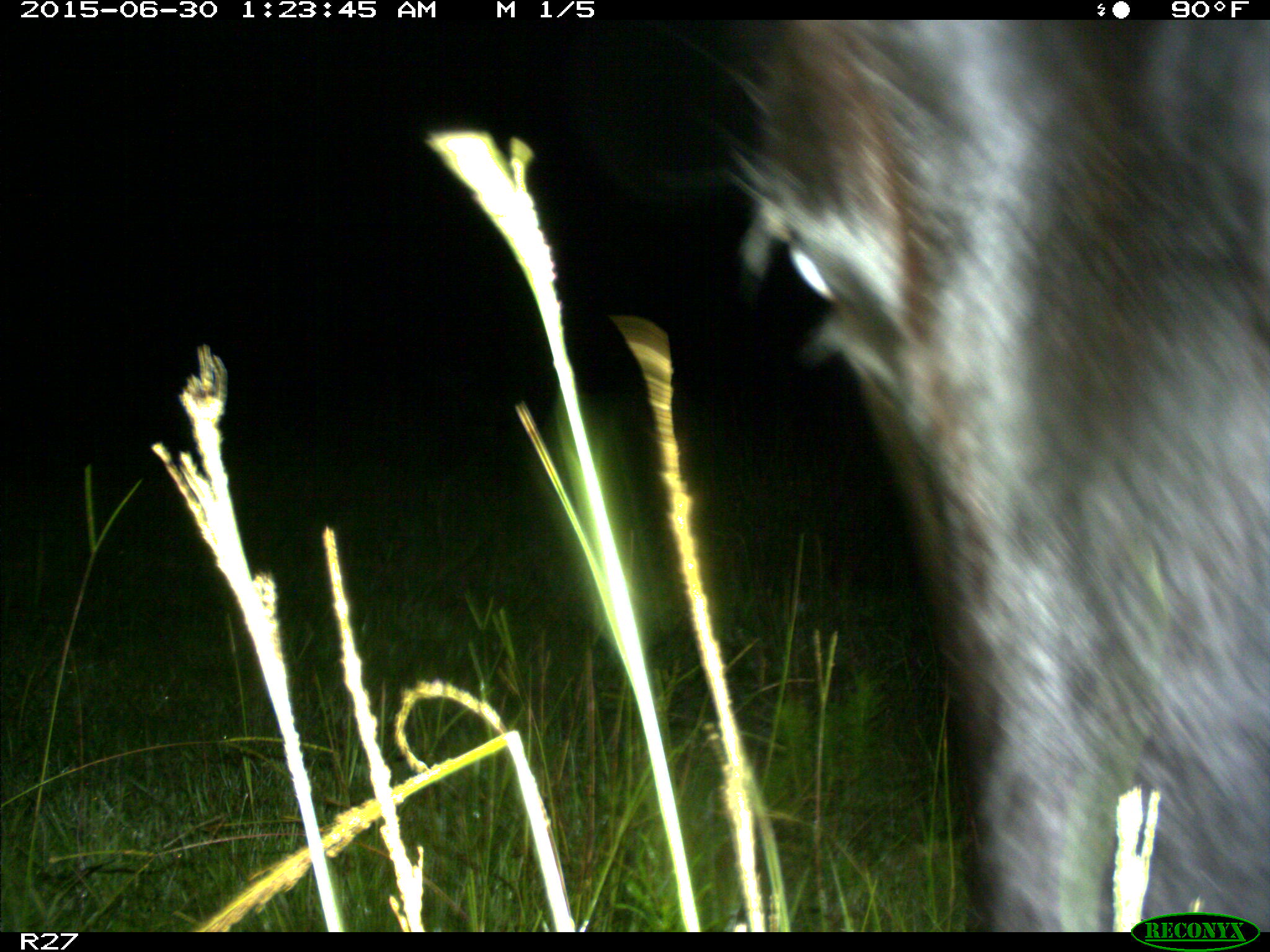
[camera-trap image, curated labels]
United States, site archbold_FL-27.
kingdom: Animalia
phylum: Chordata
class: Mammalia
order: Artiodactyla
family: Bovidae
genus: Bos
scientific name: Bos taurus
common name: domestic cow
Bos taurus (domestic cow).